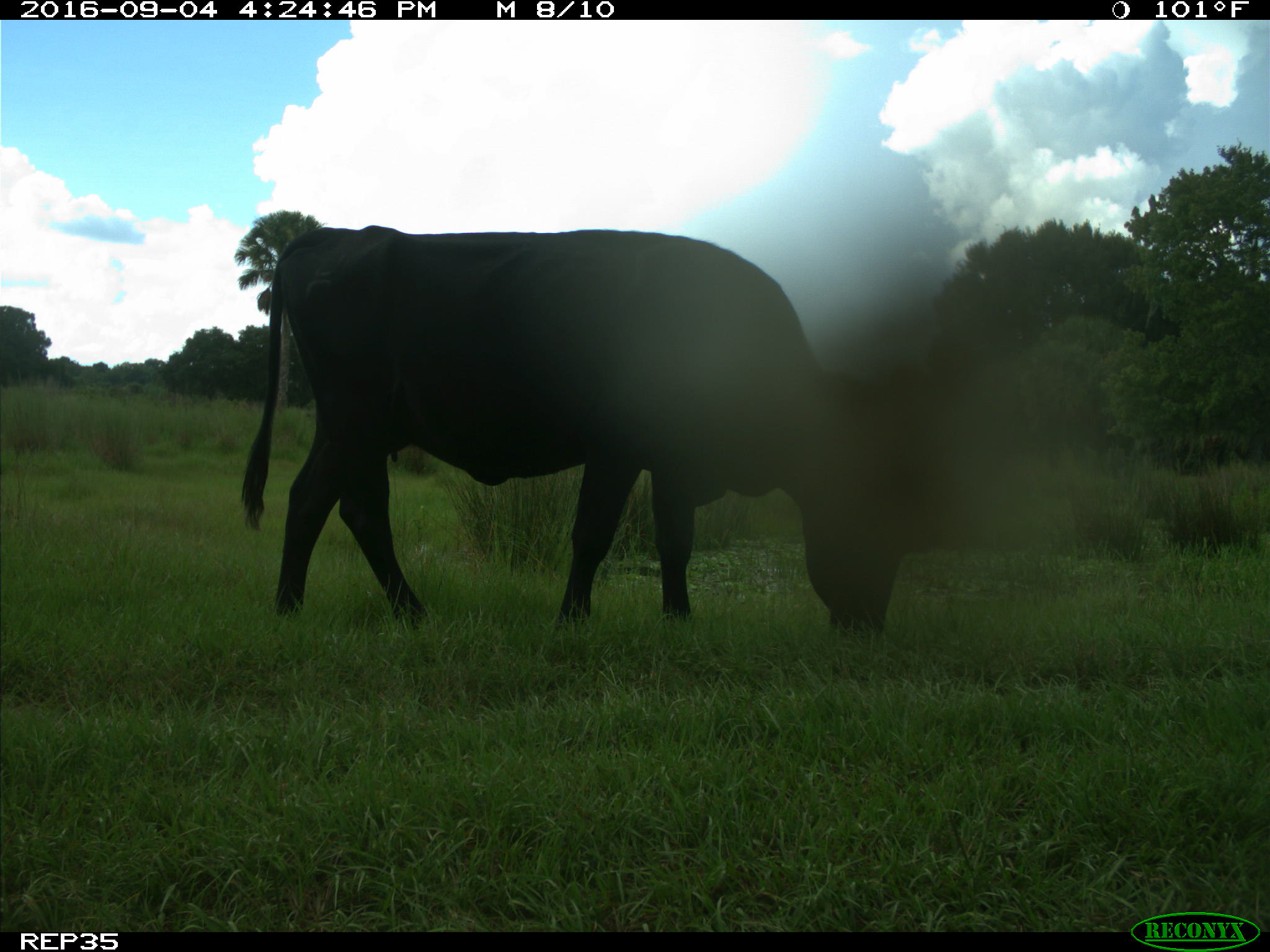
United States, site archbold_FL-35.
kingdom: Animalia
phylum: Chordata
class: Mammalia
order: Artiodactyla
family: Bovidae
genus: Bos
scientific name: Bos taurus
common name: domestic cow